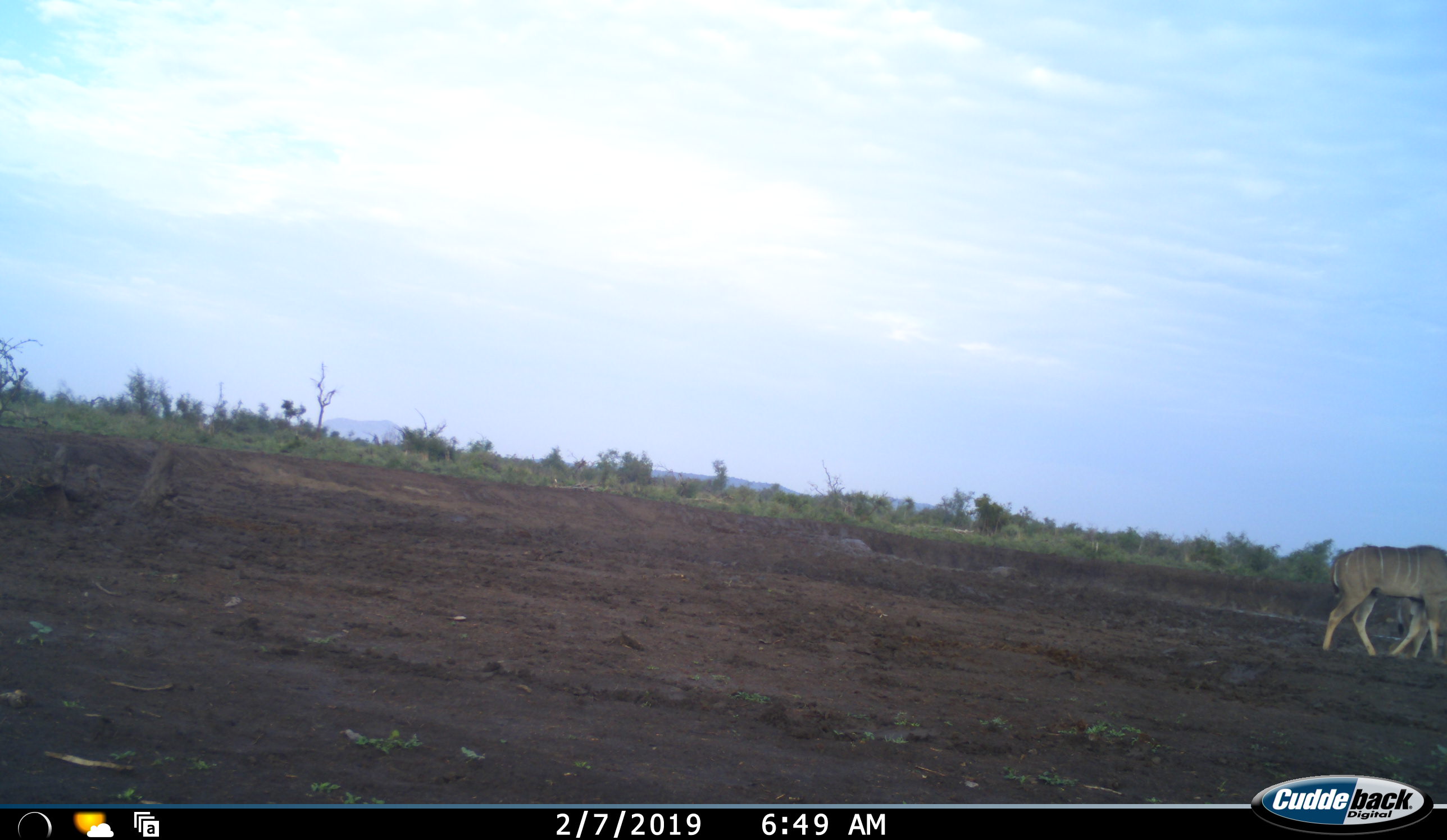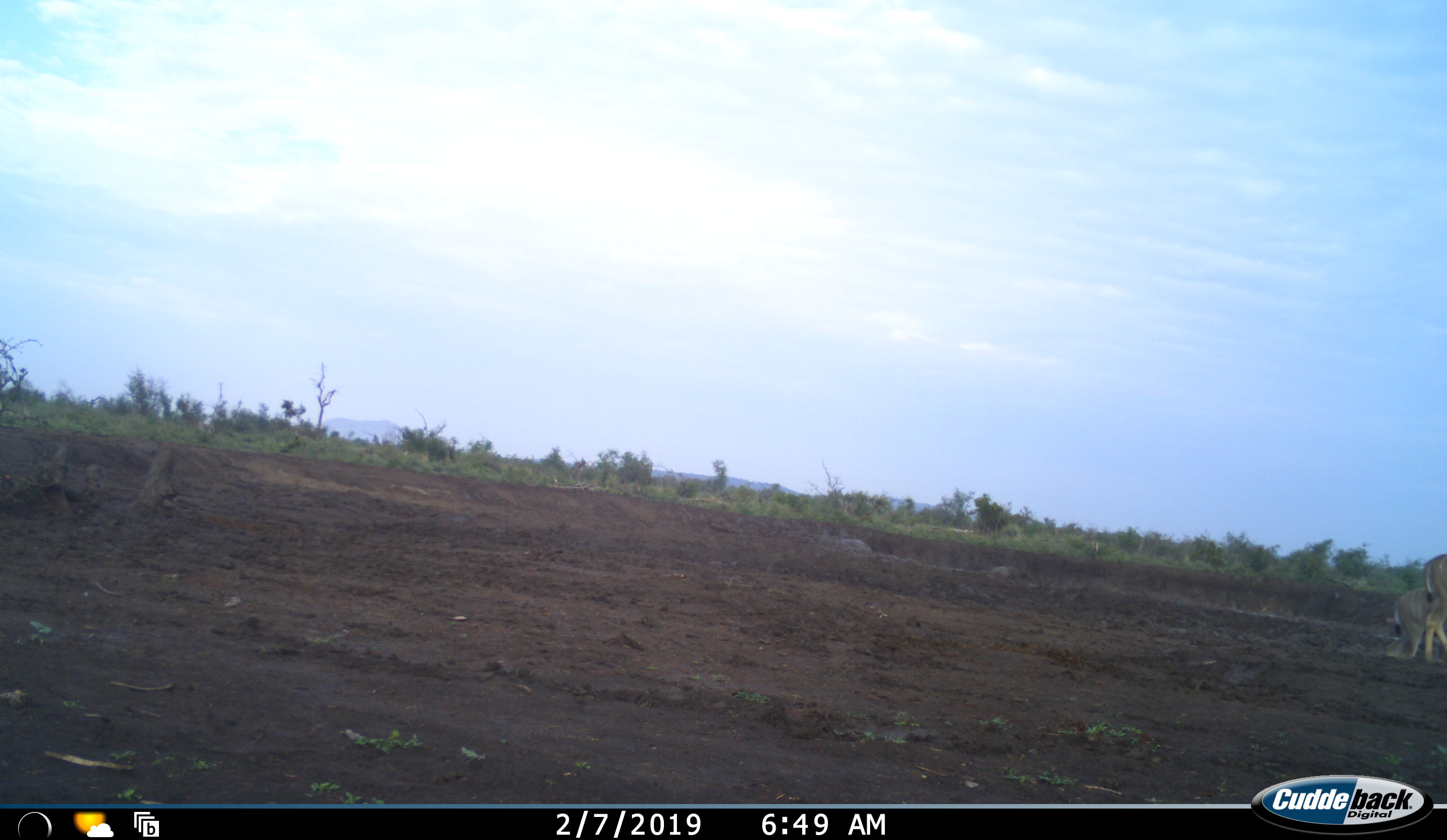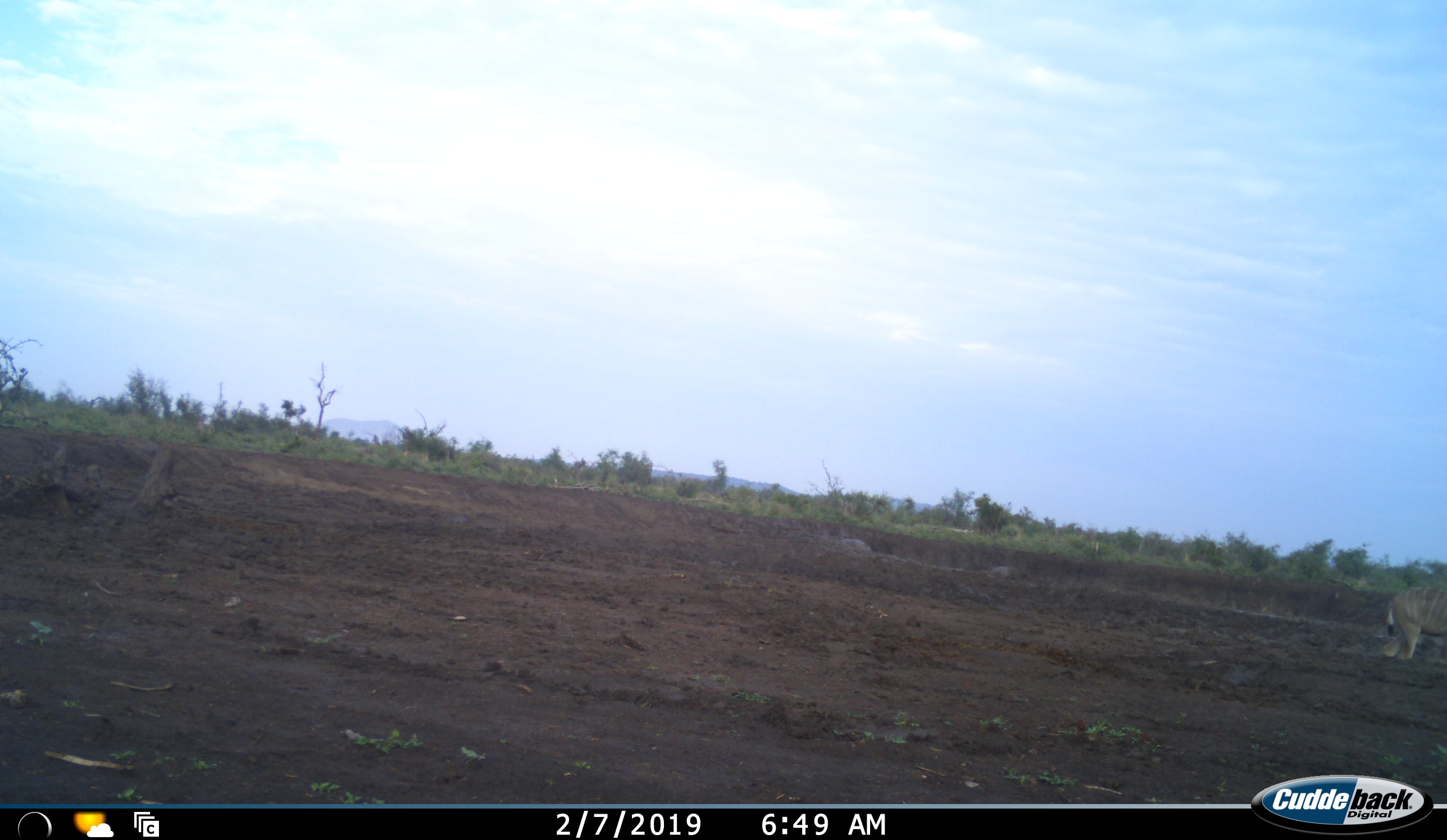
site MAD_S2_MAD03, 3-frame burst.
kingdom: Animalia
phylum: Chordata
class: Mammalia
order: Artiodactyla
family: Bovidae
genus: Tragelaphus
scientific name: Tragelaphus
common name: kudu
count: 2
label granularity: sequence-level